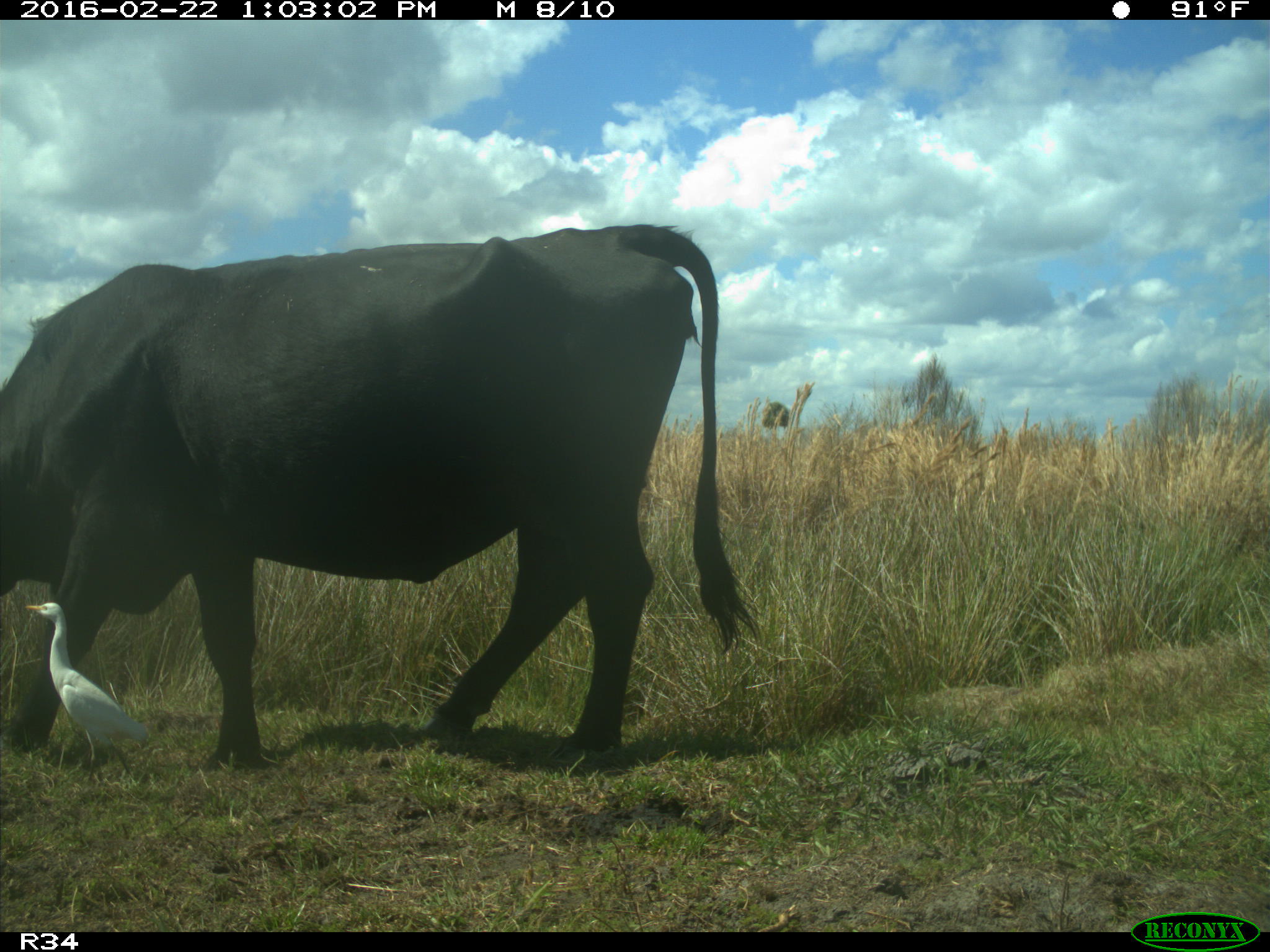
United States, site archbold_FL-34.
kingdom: Animalia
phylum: Chordata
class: Mammalia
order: Artiodactyla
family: Bovidae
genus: Bos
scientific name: Bos taurus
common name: domestic cow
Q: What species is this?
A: Bos taurus (domestic cow).